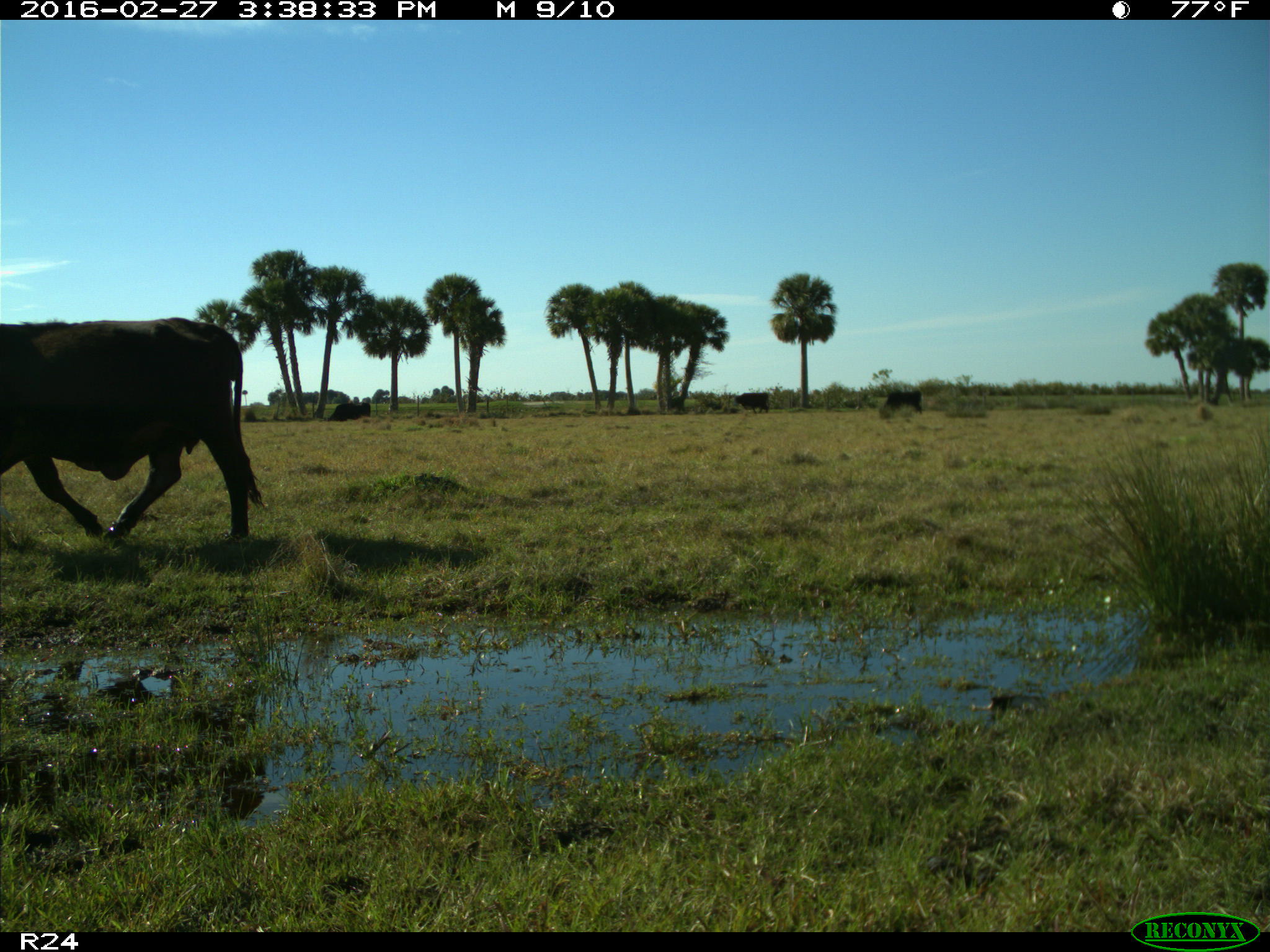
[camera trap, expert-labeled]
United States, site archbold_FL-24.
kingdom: Animalia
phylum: Chordata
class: Mammalia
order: Artiodactyla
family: Bovidae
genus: Bos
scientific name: Bos taurus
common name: domestic cow